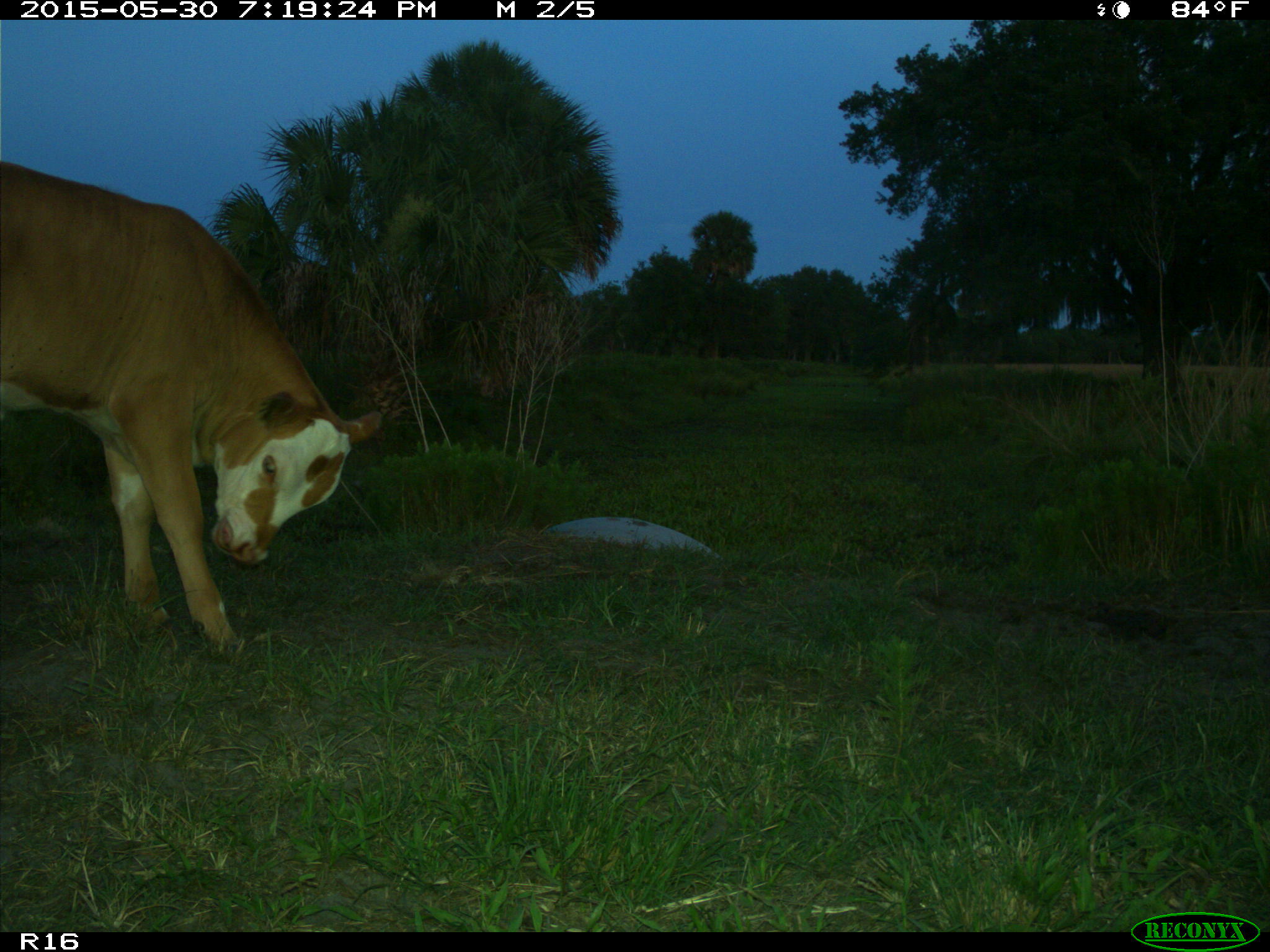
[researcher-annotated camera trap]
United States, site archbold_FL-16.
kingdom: Animalia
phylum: Chordata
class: Mammalia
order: Artiodactyla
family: Bovidae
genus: Bos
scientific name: Bos taurus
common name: domestic cow